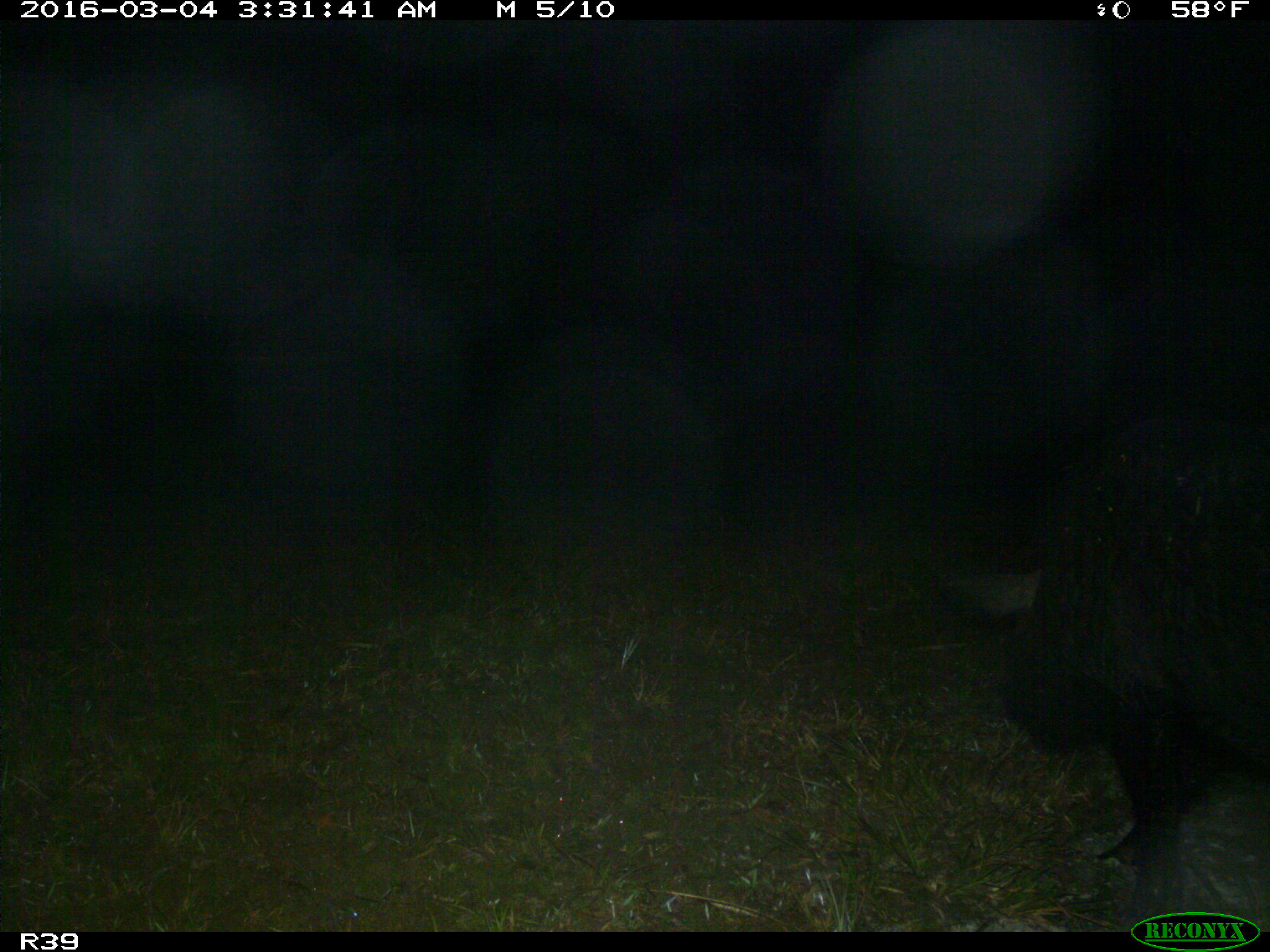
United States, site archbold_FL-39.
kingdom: Animalia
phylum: Chordata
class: Mammalia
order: Artiodactyla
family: Suidae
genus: Sus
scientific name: Sus scrofa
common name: wild boar